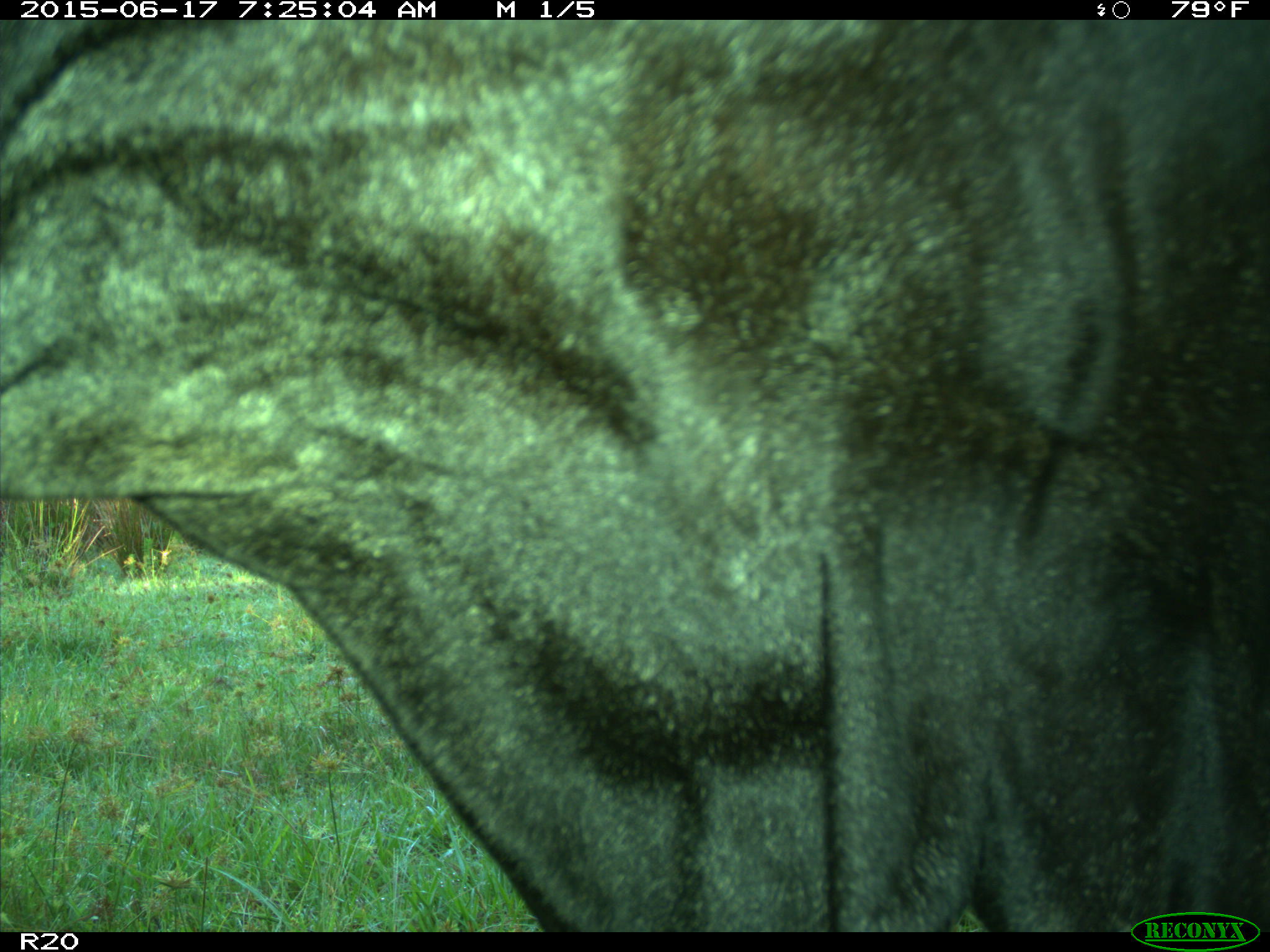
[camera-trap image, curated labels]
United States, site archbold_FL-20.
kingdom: Animalia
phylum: Chordata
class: Mammalia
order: Artiodactyla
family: Bovidae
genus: Bos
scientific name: Bos taurus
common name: domestic cow